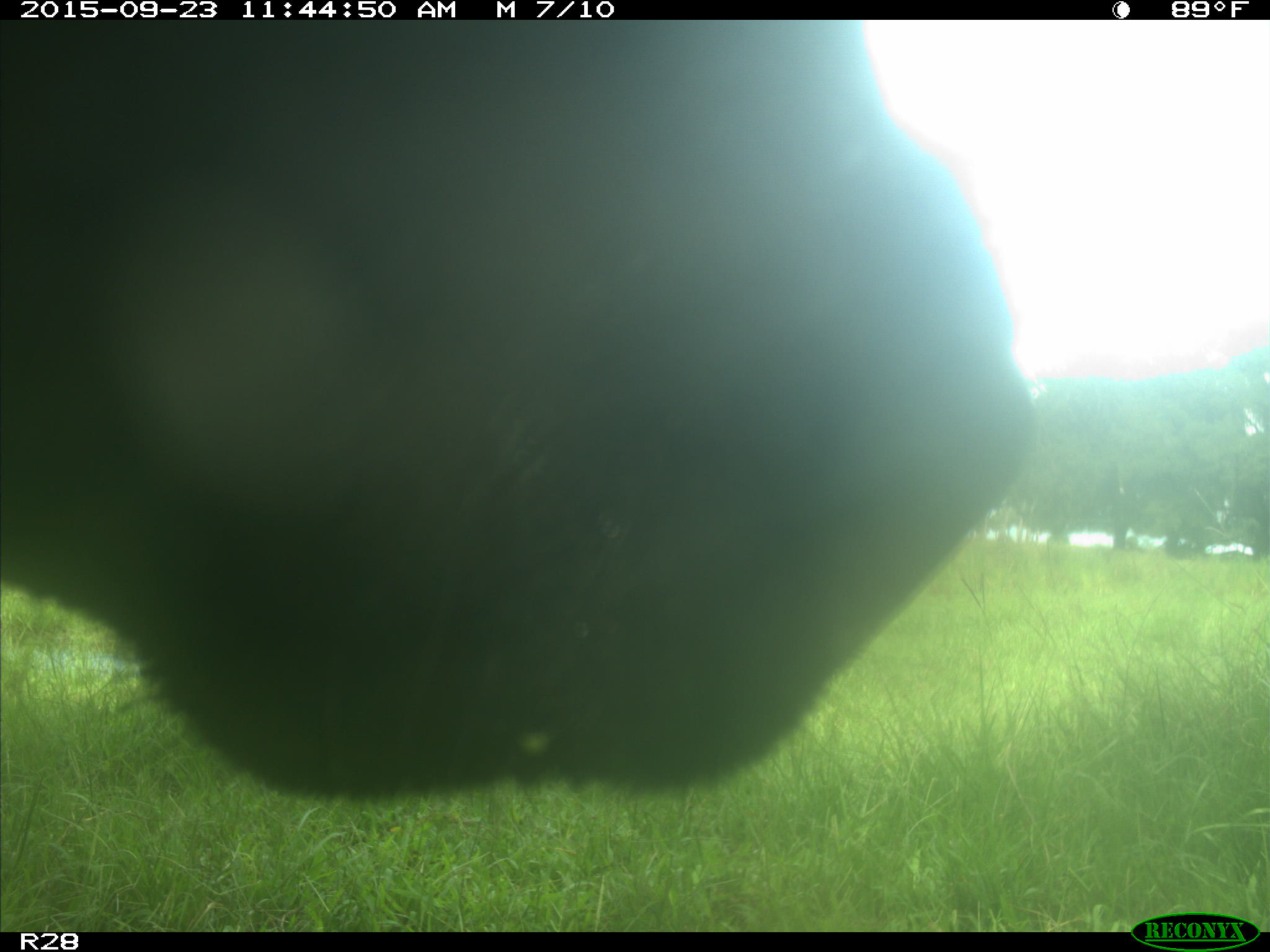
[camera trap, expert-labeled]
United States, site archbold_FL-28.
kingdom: Animalia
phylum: Chordata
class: Mammalia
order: Artiodactyla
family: Bovidae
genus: Bos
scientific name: Bos taurus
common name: domestic cow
Bos taurus (domestic cow).